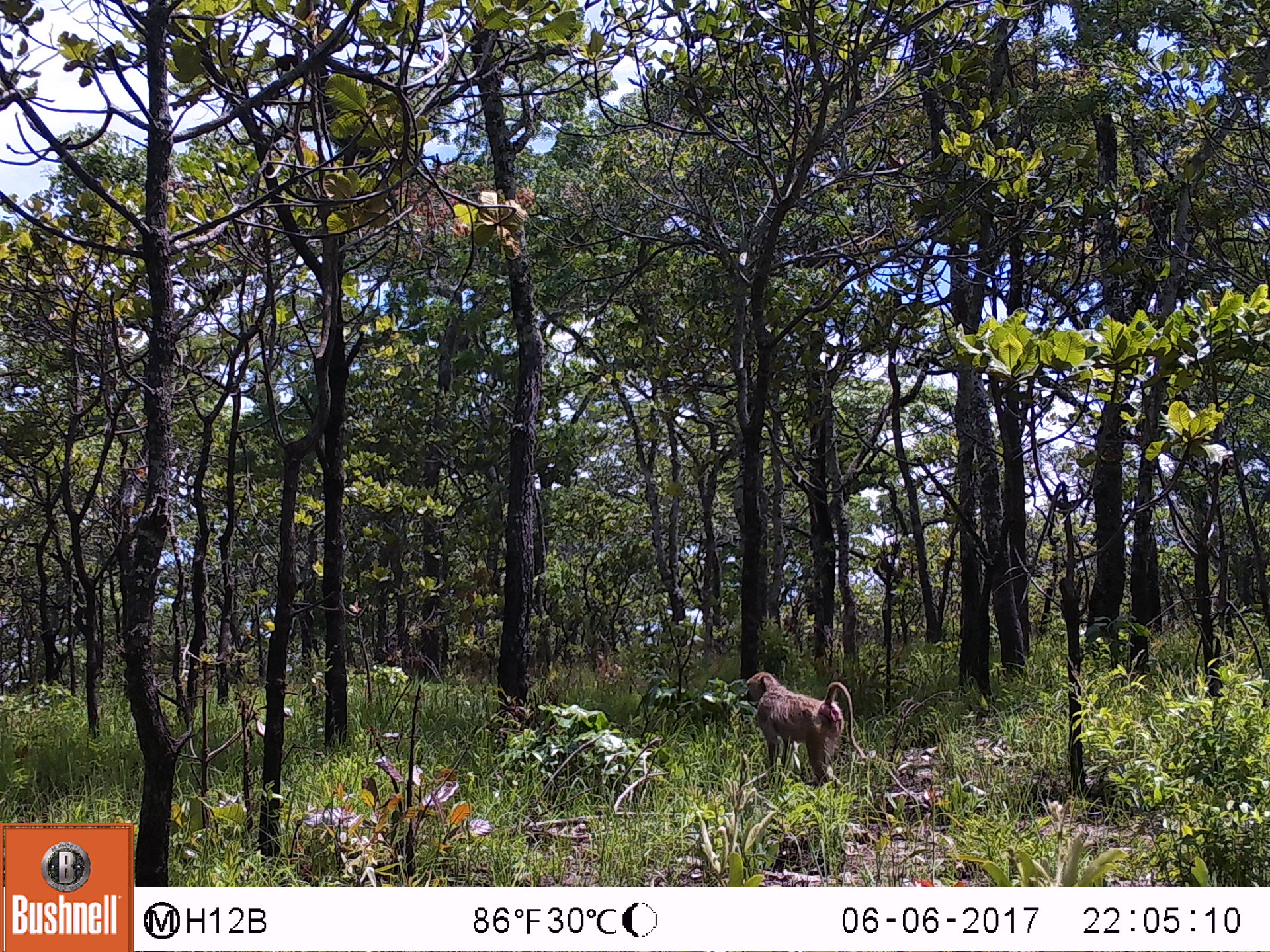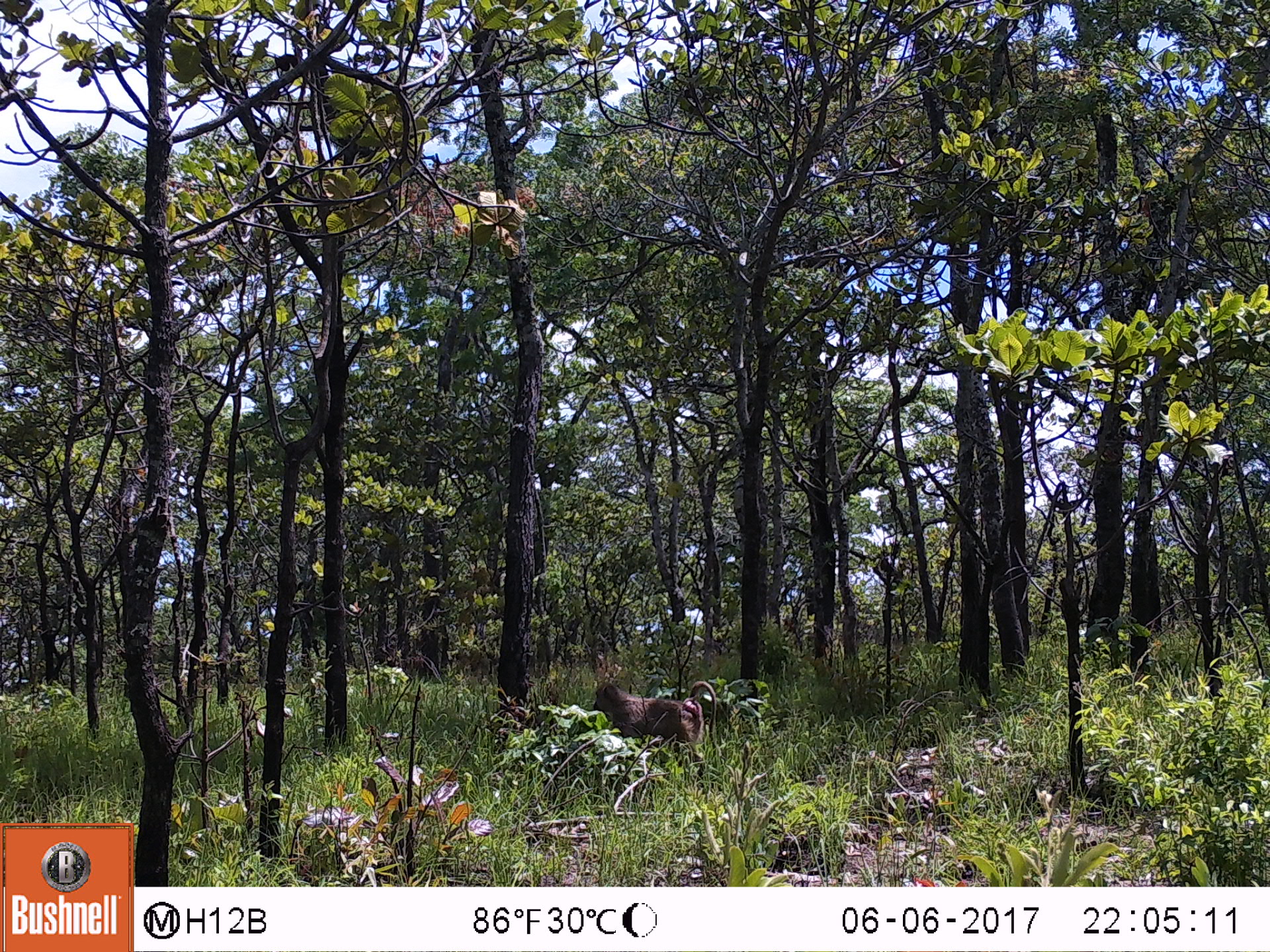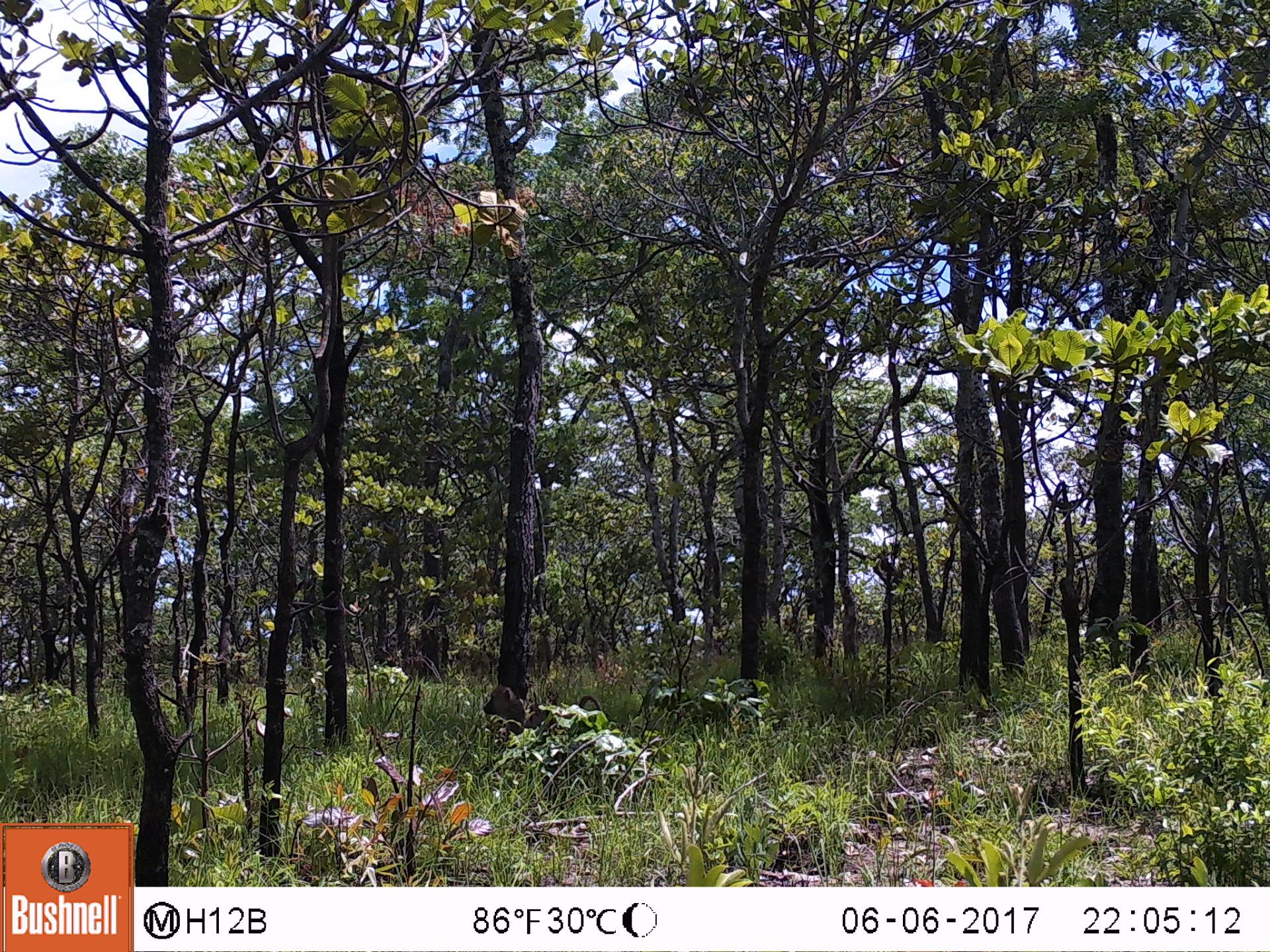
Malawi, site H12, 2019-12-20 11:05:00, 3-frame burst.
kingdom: Animalia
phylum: Chordata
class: Mammalia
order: Primates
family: Cercopithecidae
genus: Papio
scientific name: Papio cynocephalus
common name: yellow baboon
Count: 1.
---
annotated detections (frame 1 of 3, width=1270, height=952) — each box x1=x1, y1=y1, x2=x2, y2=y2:
yellow baboon: x1=737, y1=666, x2=865, y2=789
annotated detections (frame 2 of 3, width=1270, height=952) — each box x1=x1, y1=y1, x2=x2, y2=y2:
yellow baboon: x1=583, y1=678, x2=717, y2=771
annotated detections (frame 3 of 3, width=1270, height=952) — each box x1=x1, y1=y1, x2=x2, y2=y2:
yellow baboon: x1=475, y1=683, x2=599, y2=764